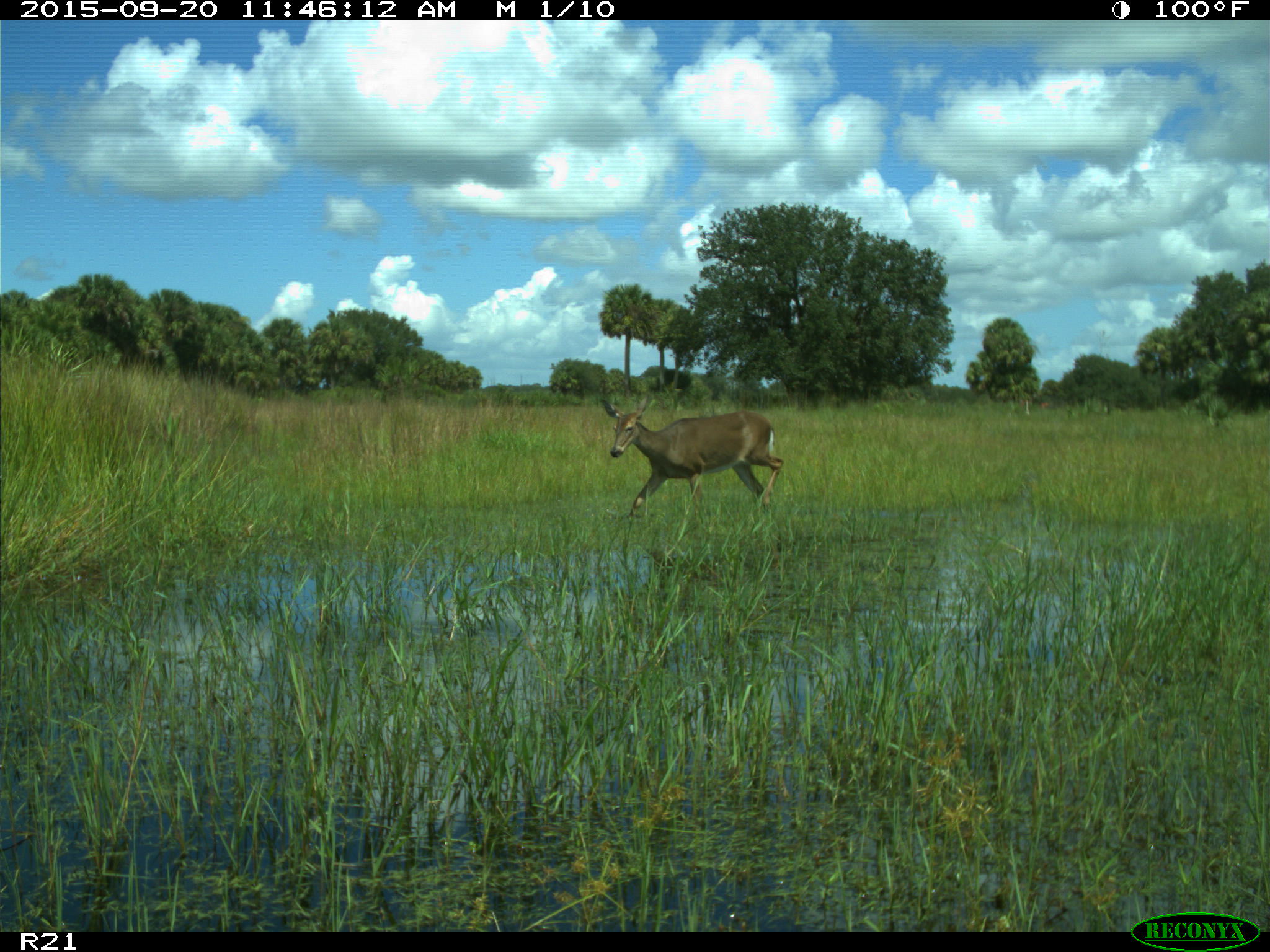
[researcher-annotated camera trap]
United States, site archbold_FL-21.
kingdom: Animalia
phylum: Chordata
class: Mammalia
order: Artiodactyla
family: Cervidae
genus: Odocoileus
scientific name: Odocoileus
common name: deer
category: unidentified deer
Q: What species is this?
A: Unidentified deer (deer) (Odocoileus).